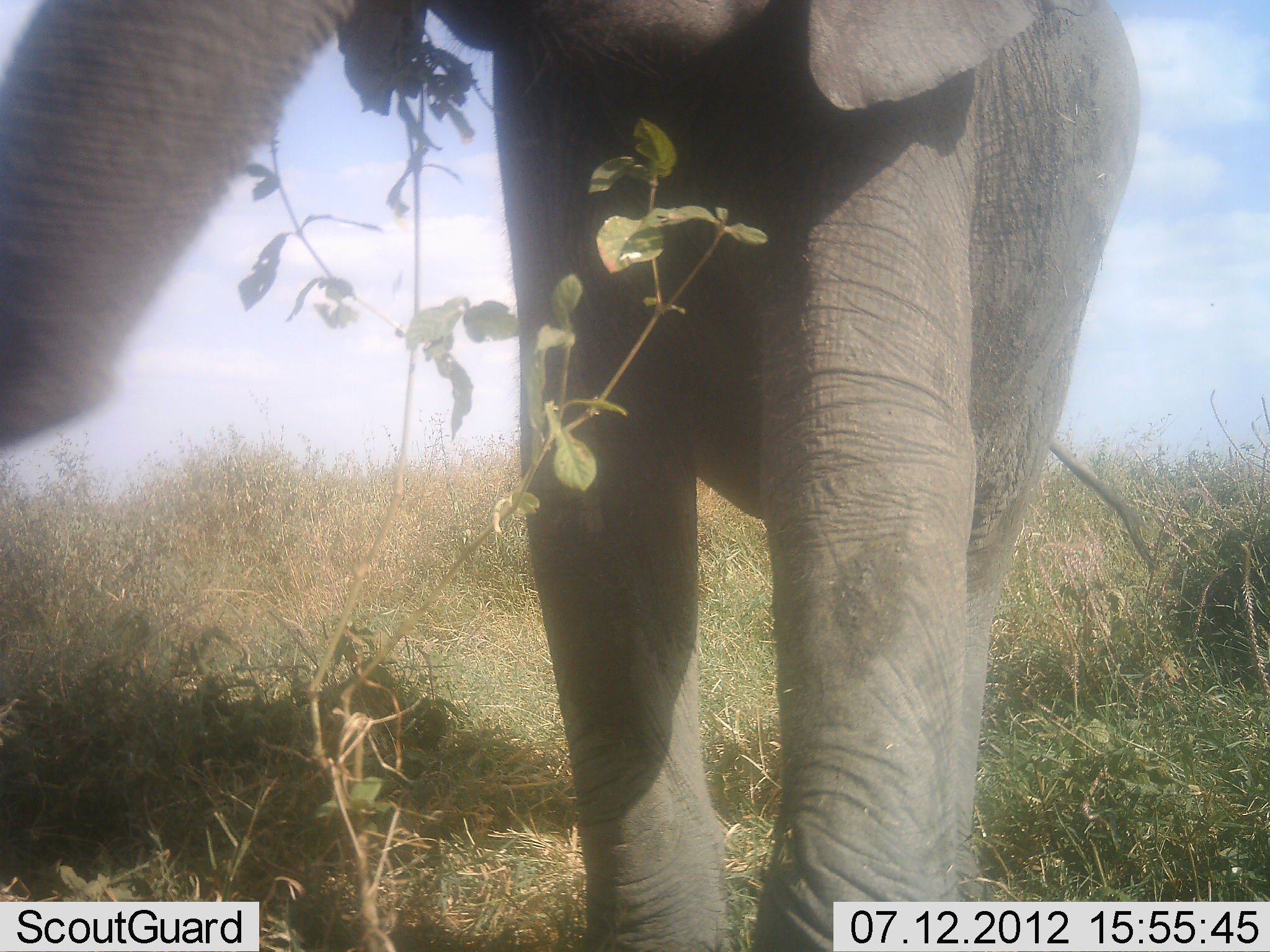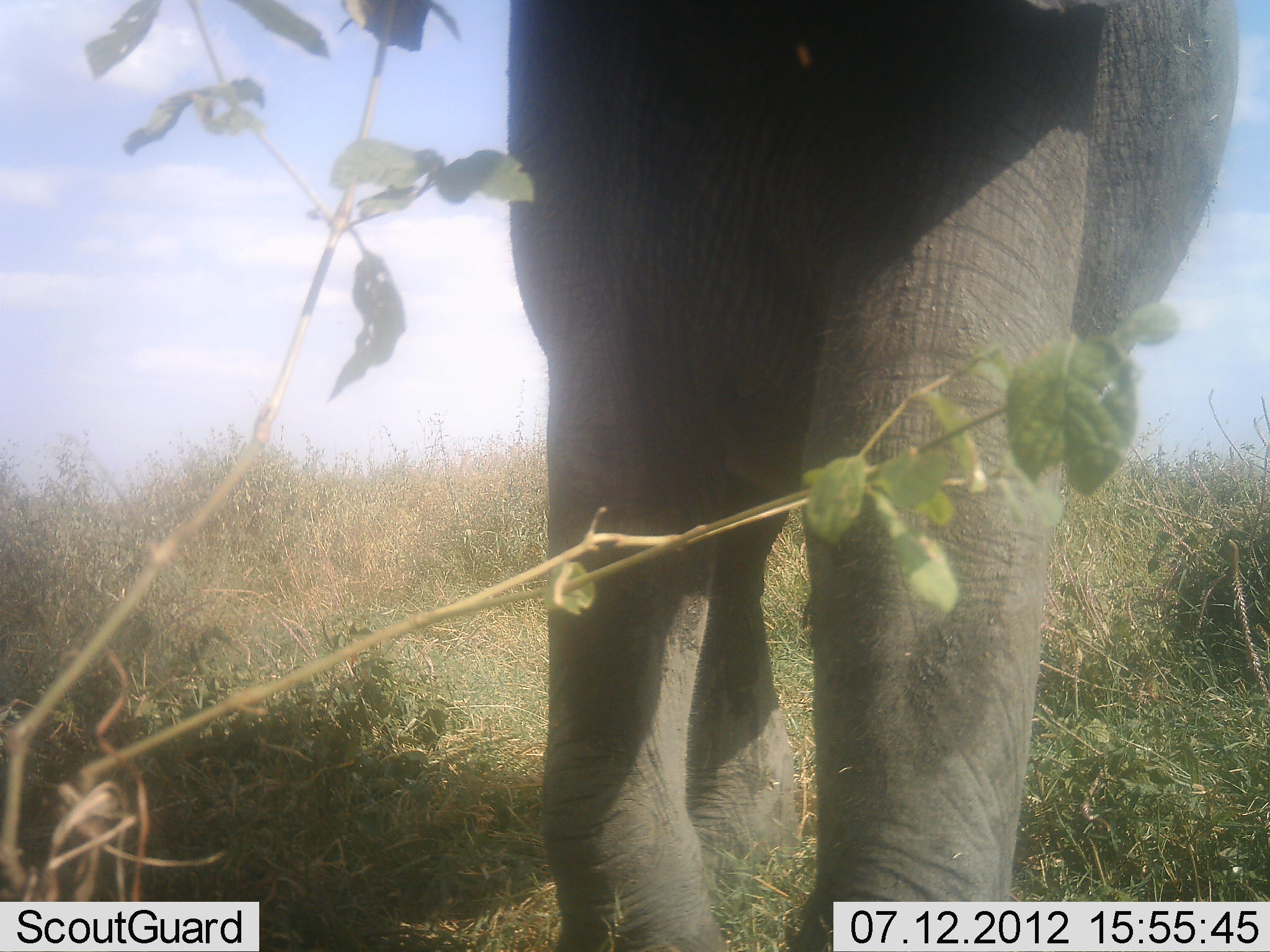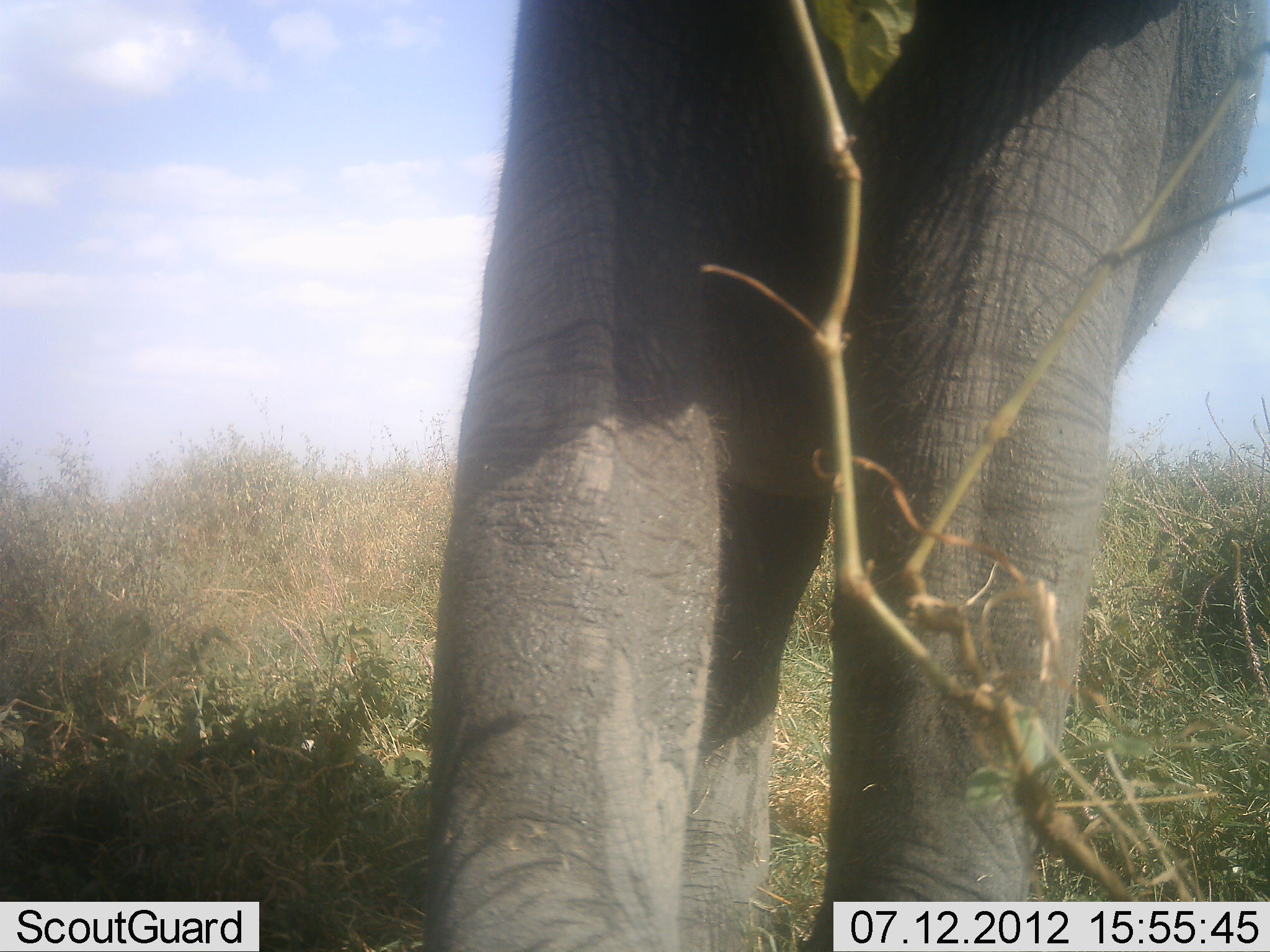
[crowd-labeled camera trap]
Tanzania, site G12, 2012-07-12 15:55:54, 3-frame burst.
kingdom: Animalia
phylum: Chordata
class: Mammalia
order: Proboscidea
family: Elephantidae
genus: Loxodonta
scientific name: Loxodonta africana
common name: african bush elephant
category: elephant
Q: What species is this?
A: Elephant (african bush elephant) (Loxodonta africana).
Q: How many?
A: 1.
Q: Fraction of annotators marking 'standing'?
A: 30%.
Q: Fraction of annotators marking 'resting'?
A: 0%.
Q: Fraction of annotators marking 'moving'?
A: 50%.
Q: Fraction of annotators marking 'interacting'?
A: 0%.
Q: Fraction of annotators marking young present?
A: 0%.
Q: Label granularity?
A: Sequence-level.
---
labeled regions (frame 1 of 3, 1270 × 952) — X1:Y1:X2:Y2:
animal: 0:1:1143:951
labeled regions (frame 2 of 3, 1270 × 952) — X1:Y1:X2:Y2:
animal: 507:0:1237:951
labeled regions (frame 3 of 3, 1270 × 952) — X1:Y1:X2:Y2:
animal: 431:0:1270:951